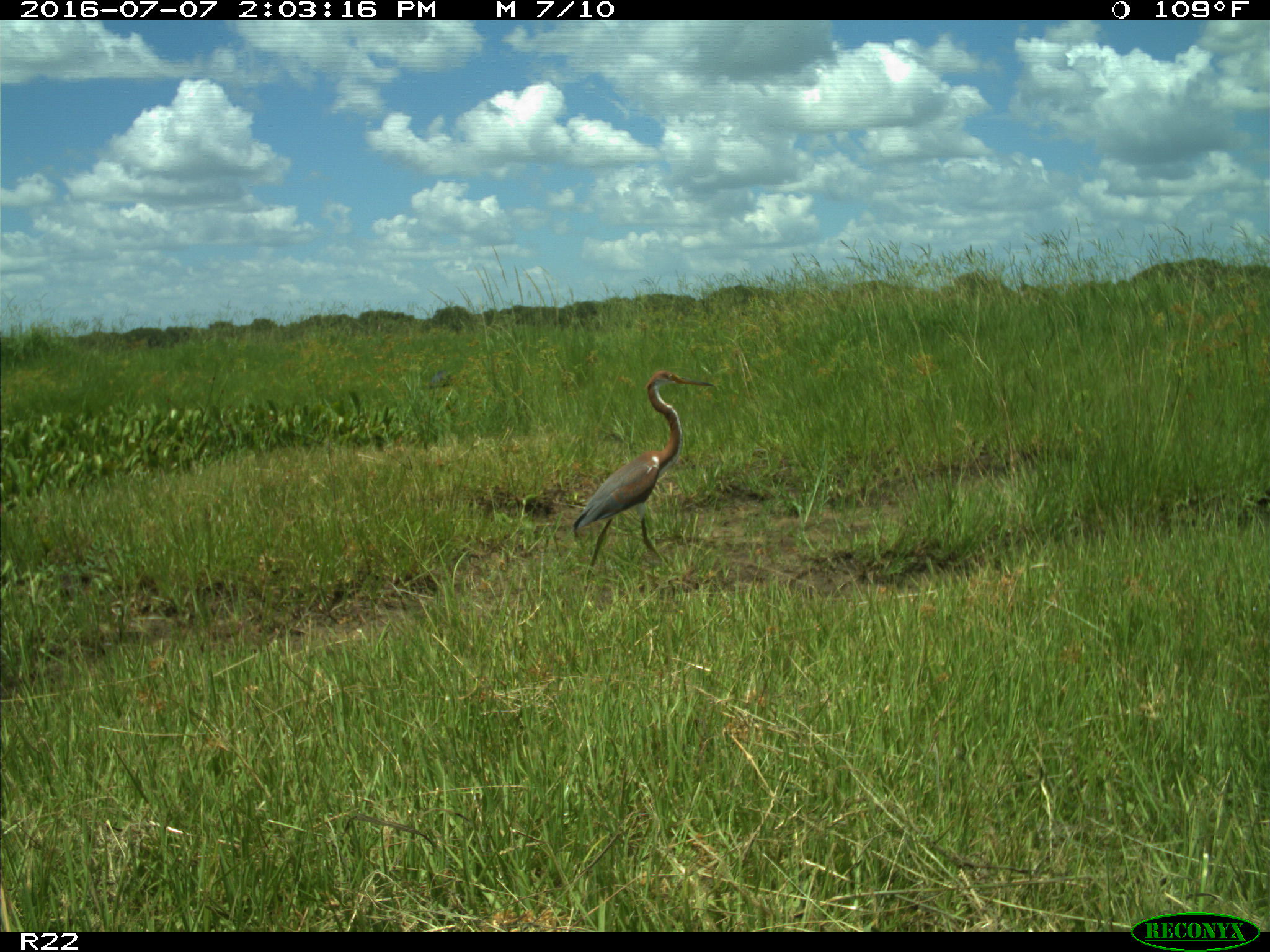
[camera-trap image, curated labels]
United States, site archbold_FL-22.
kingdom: Animalia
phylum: Chordata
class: Aves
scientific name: Aves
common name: birds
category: unidentified bird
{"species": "unidentified bird (birds) (Aves)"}